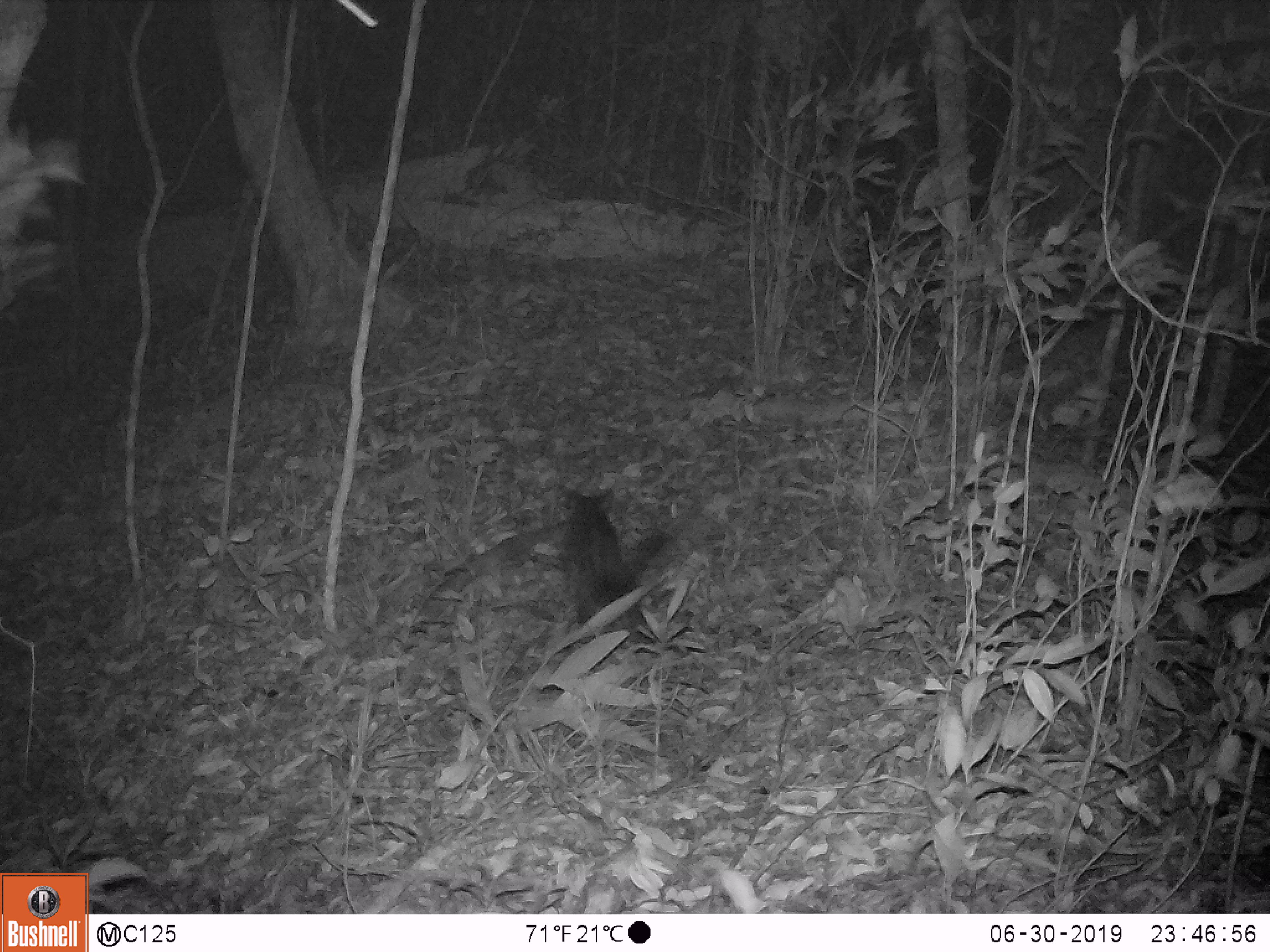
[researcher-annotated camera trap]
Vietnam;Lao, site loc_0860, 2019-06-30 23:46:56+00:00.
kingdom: Animalia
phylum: Chordata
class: Mammalia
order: Carnivora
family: Viverridae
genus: Paradoxurus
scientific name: Paradoxurus hermaphroditus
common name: common palm civet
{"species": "common palm civet (Paradoxurus hermaphroditus)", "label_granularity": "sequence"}